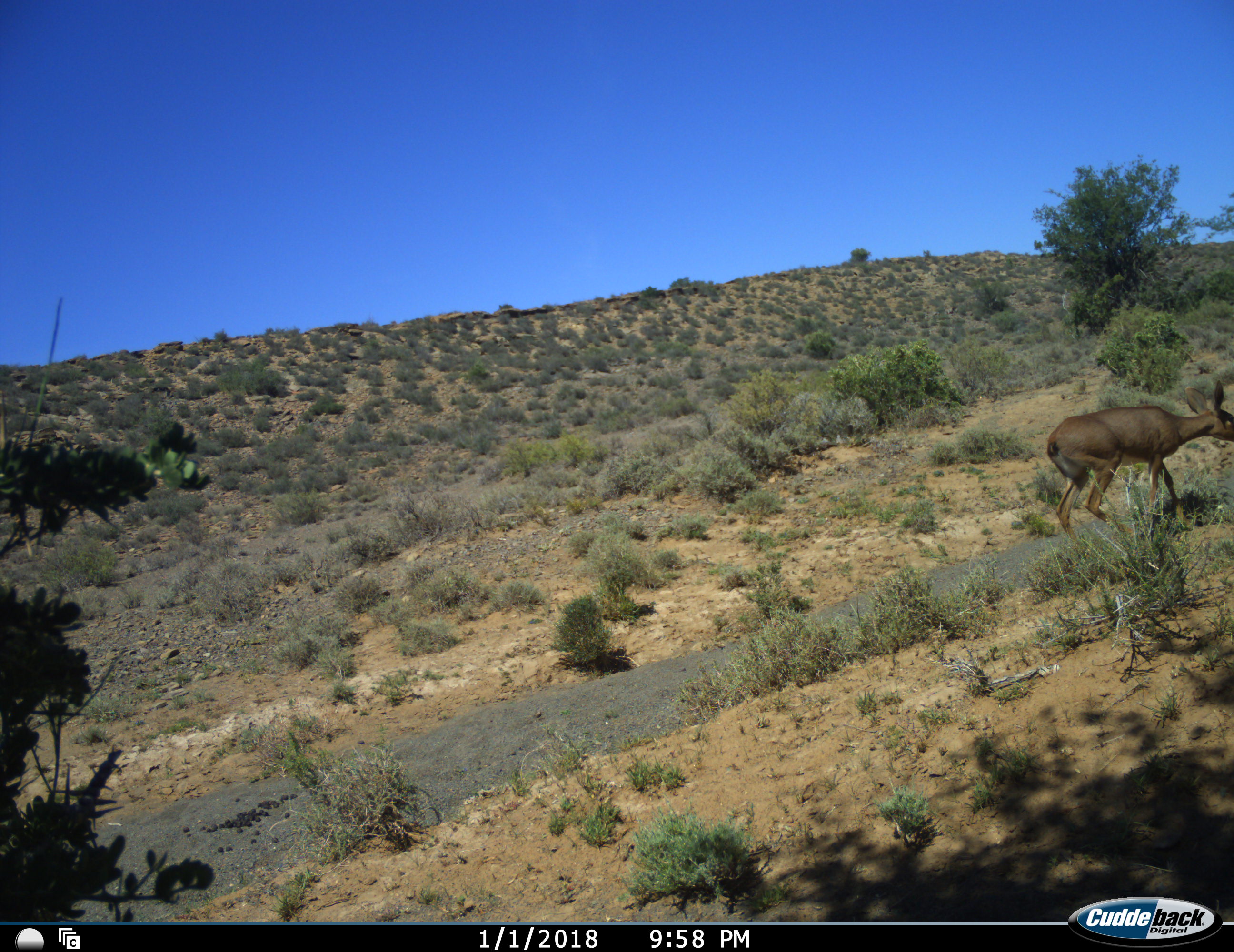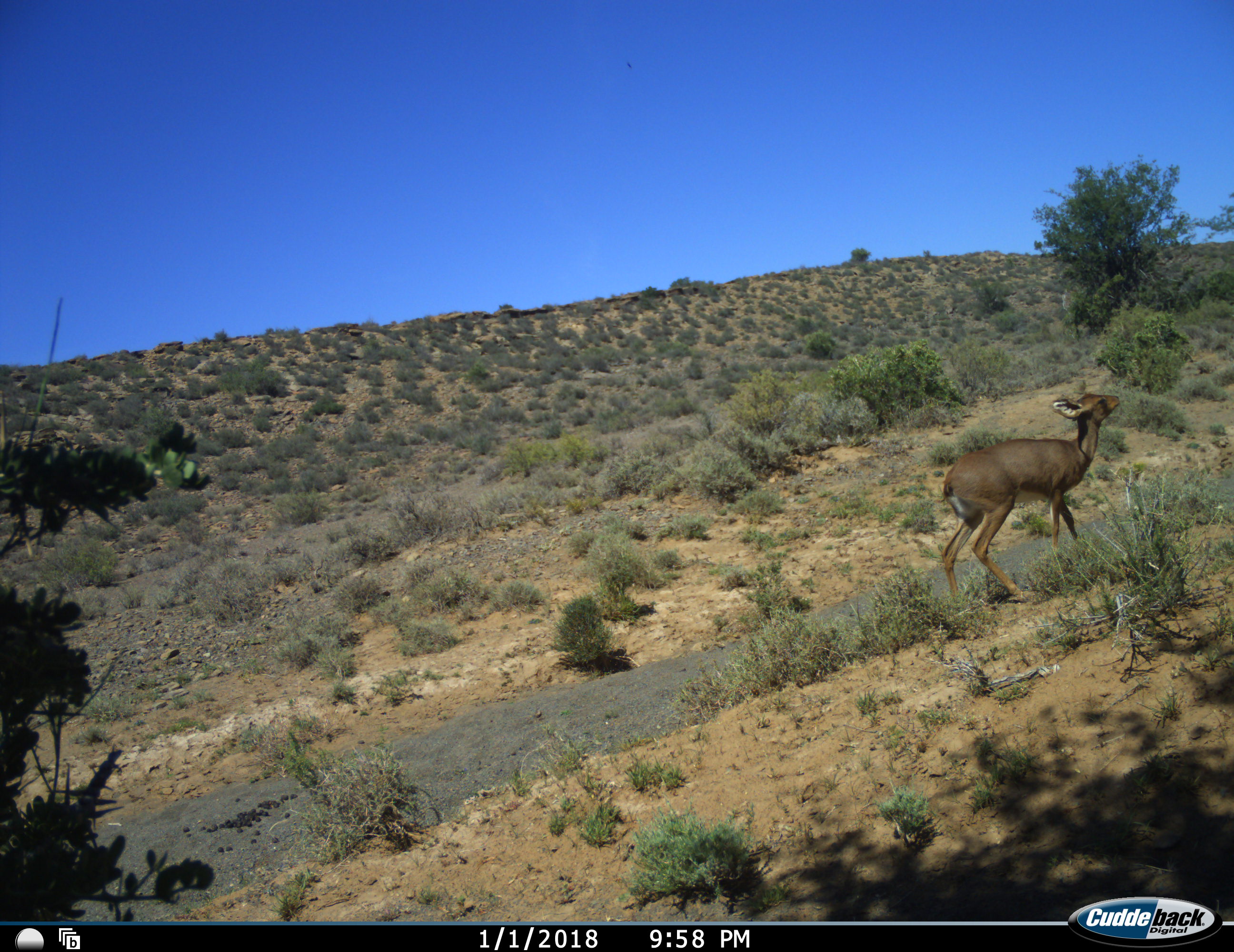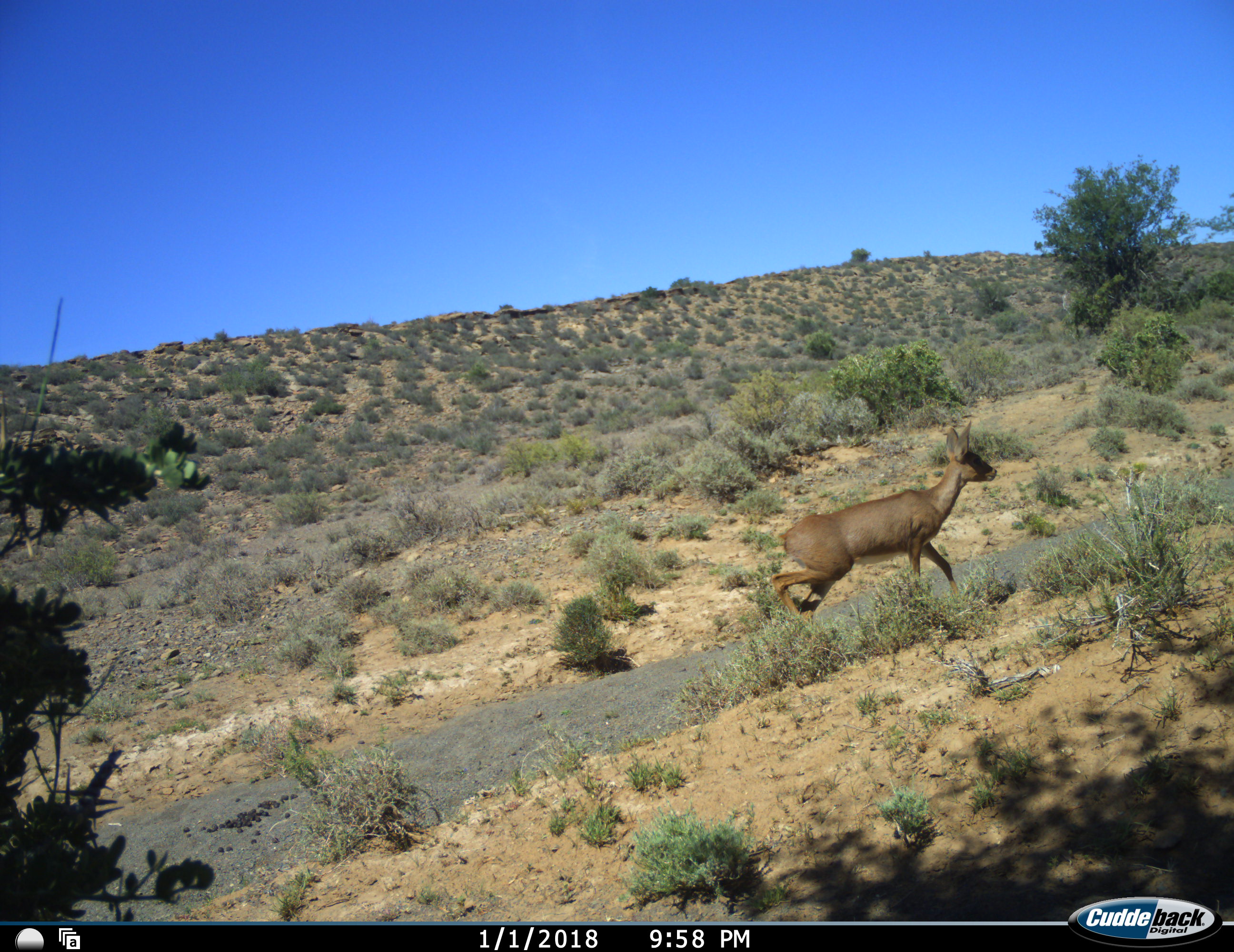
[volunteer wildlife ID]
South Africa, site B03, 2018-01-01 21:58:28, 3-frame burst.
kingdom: Animalia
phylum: Chordata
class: Mammalia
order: Artiodactyla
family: Bovidae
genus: Cephalophus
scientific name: Cephalophus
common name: duiker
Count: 1.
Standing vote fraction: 0%.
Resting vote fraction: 0%.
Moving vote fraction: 100%.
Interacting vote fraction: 0%.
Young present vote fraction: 0%.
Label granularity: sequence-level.